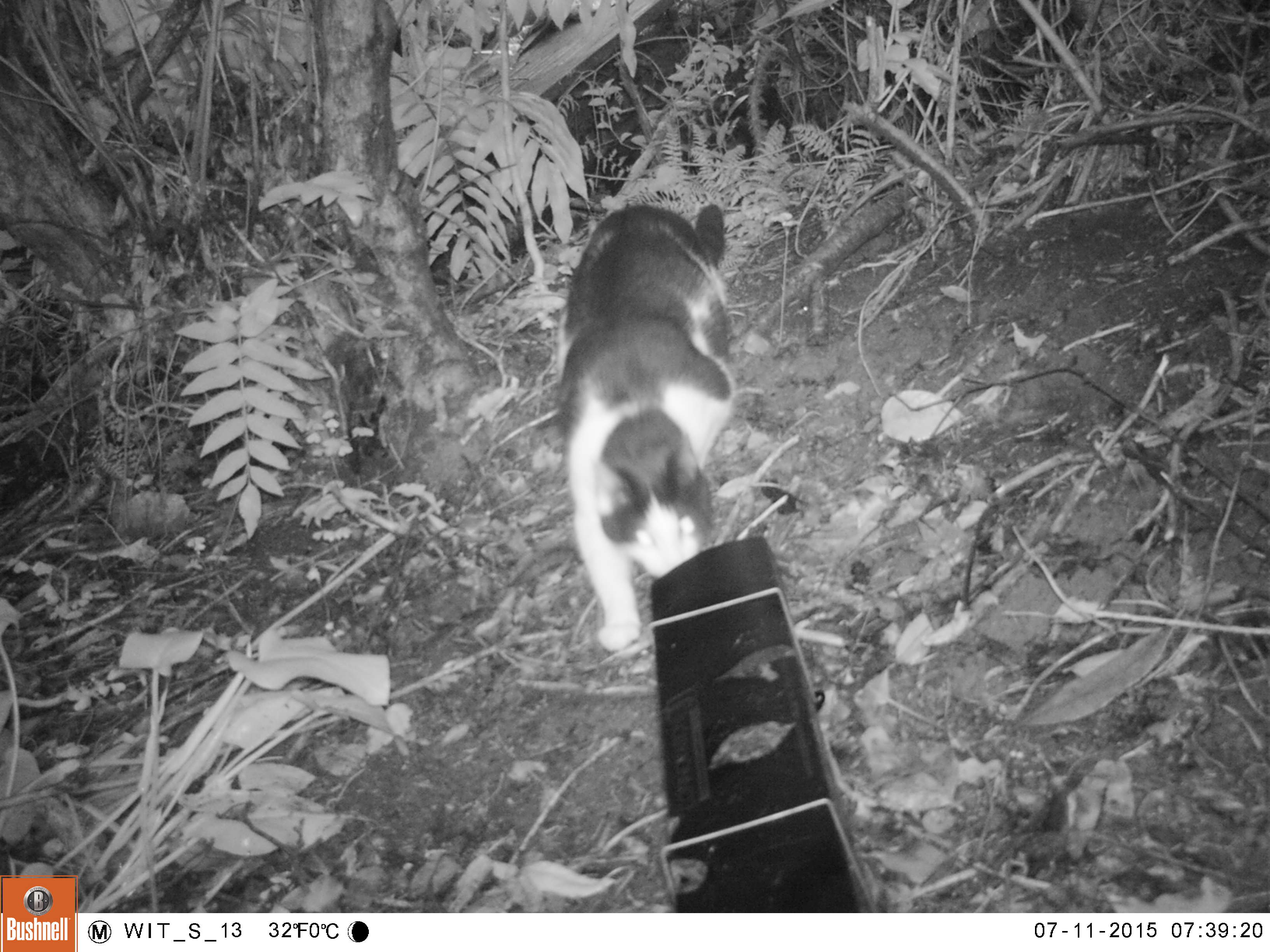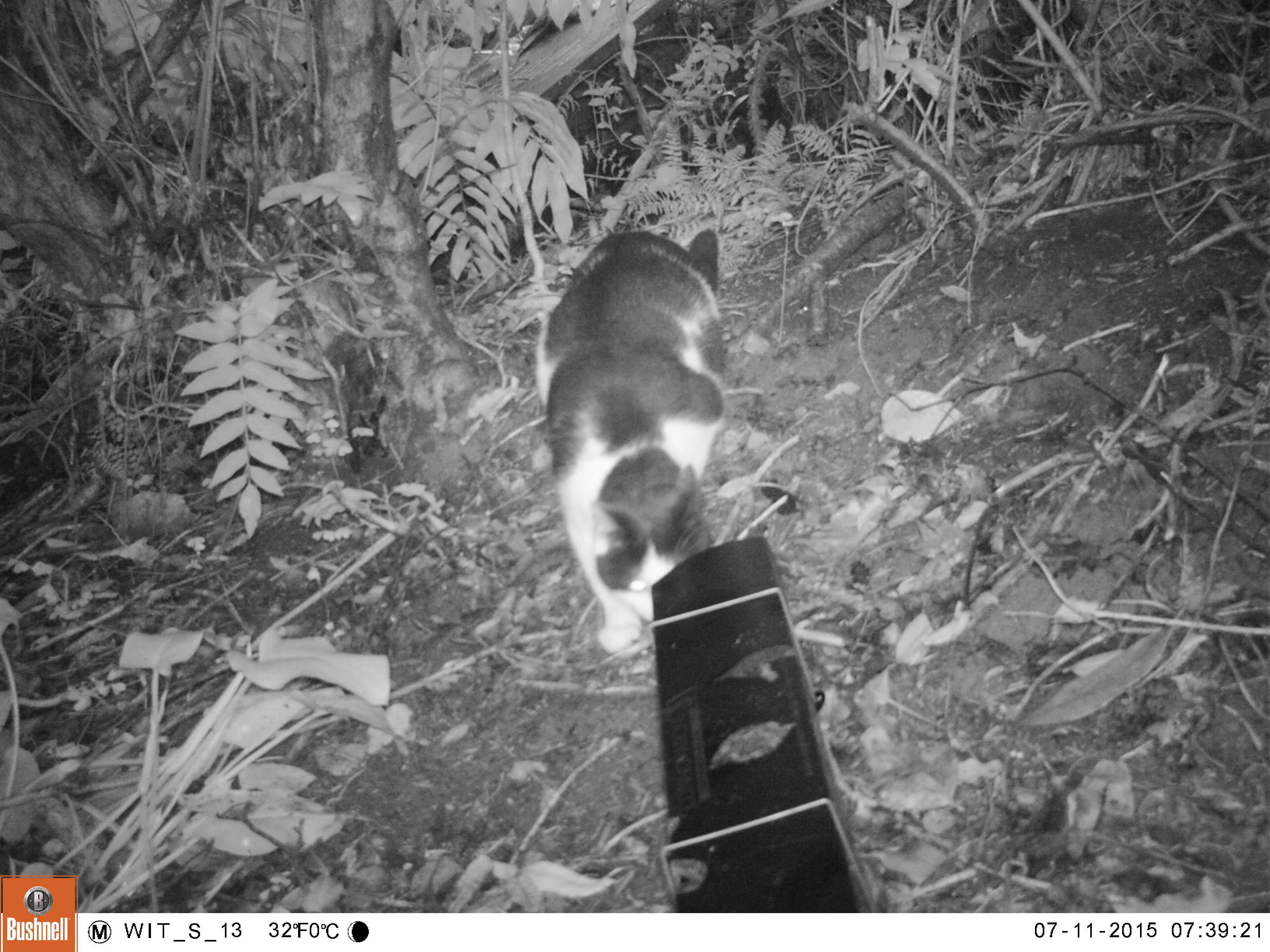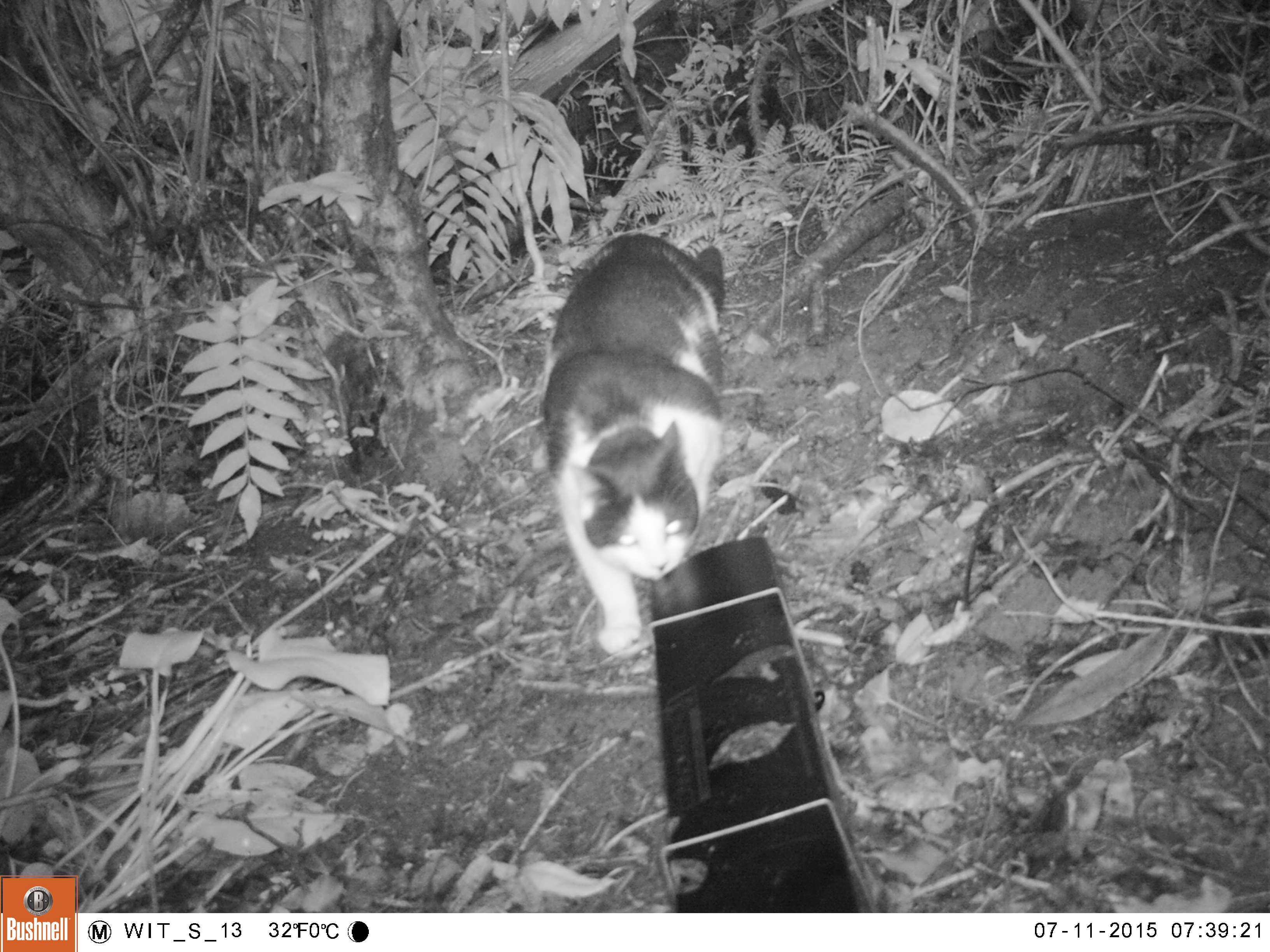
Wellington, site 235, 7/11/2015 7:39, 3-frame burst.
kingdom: Animalia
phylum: Chordata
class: Mammalia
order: Carnivora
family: Felidae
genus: Felis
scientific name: Felis catus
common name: cat